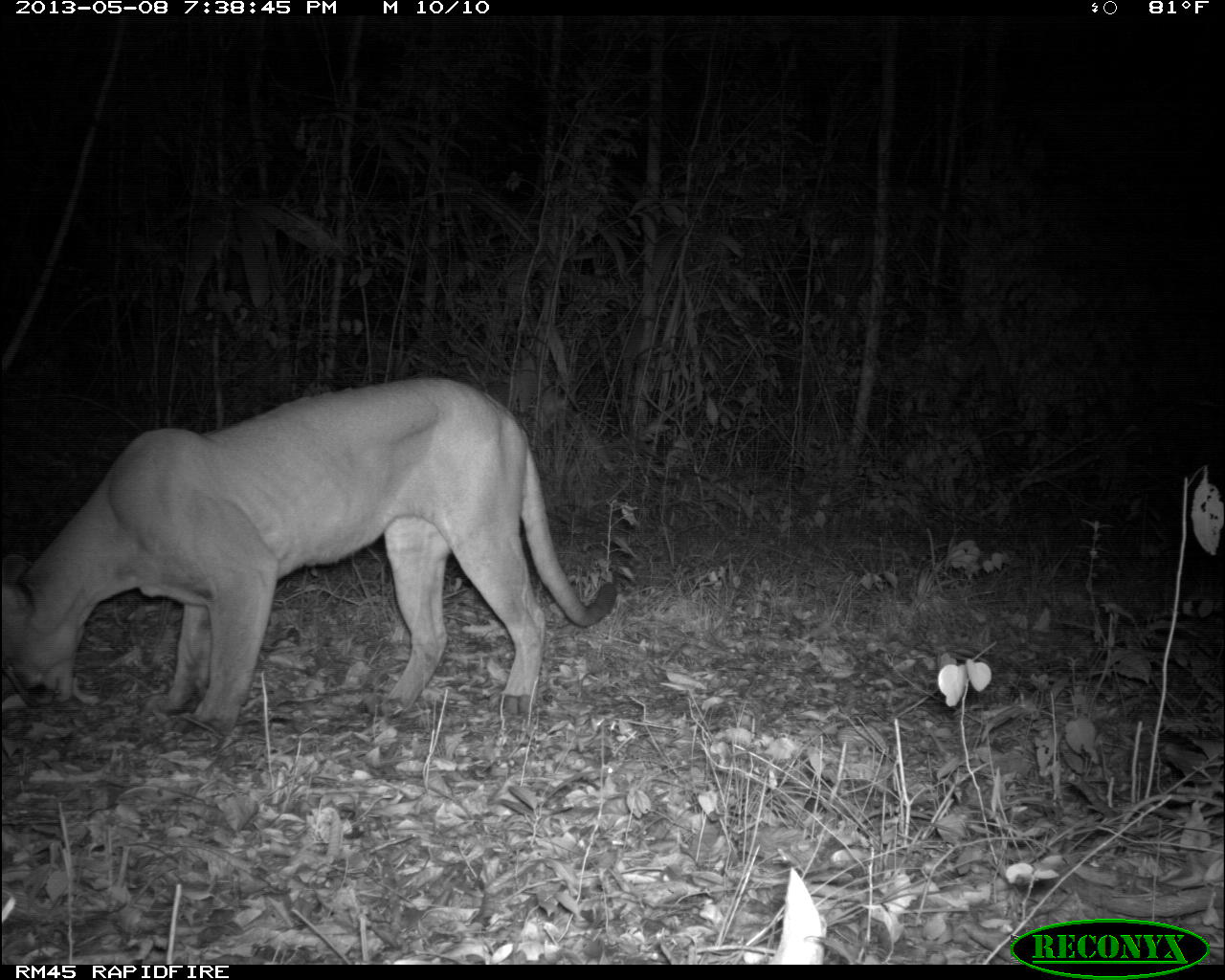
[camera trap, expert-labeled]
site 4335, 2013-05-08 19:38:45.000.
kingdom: Animalia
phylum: Chordata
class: Mammalia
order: Carnivora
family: Felidae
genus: Puma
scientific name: Puma concolor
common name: mountain lion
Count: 1.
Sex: male.